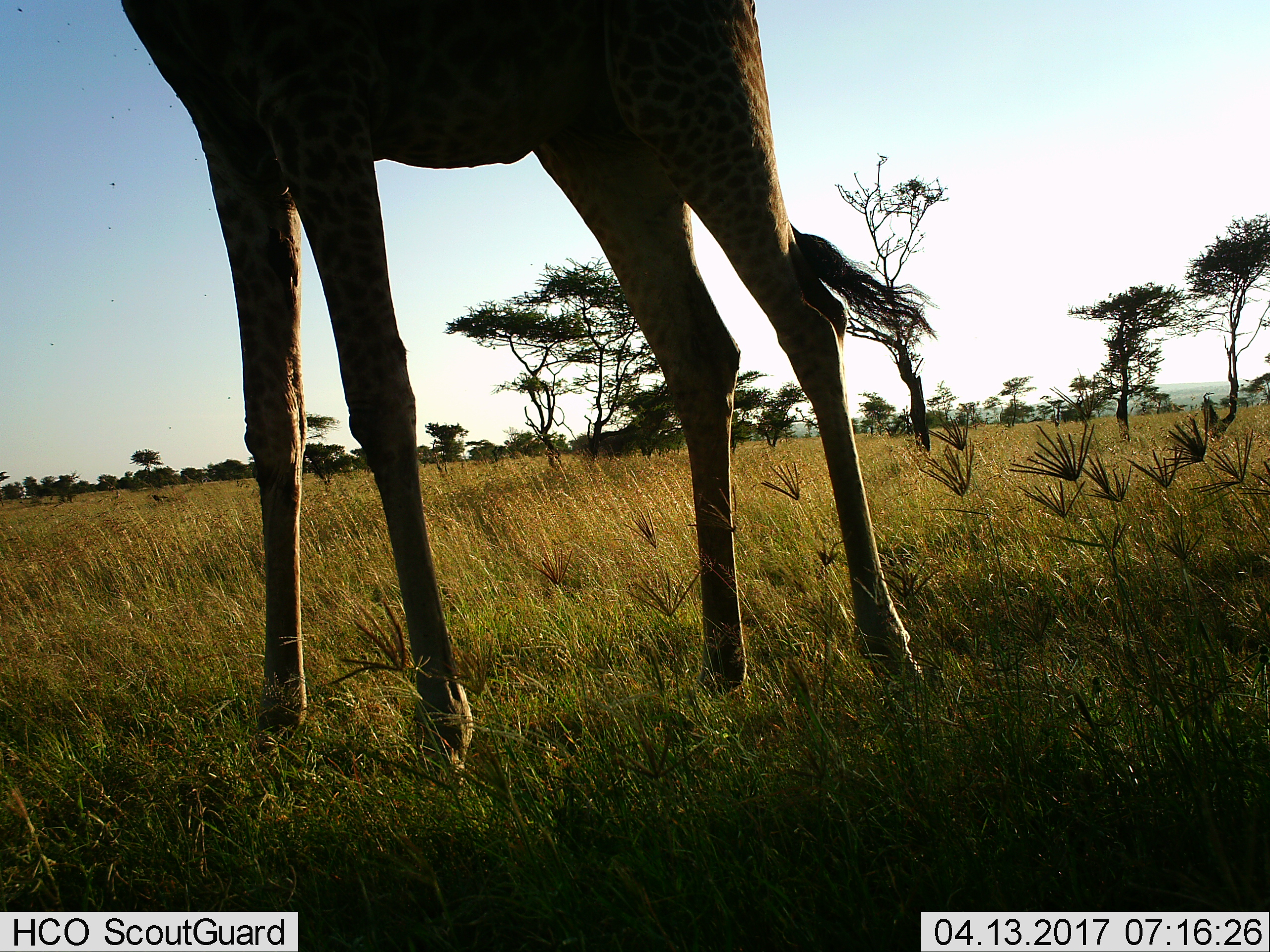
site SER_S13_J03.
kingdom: Animalia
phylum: Chordata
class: Mammalia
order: Artiodactyla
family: Giraffidae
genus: Giraffa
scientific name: Giraffa camelopardalis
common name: giraffe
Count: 1.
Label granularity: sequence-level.